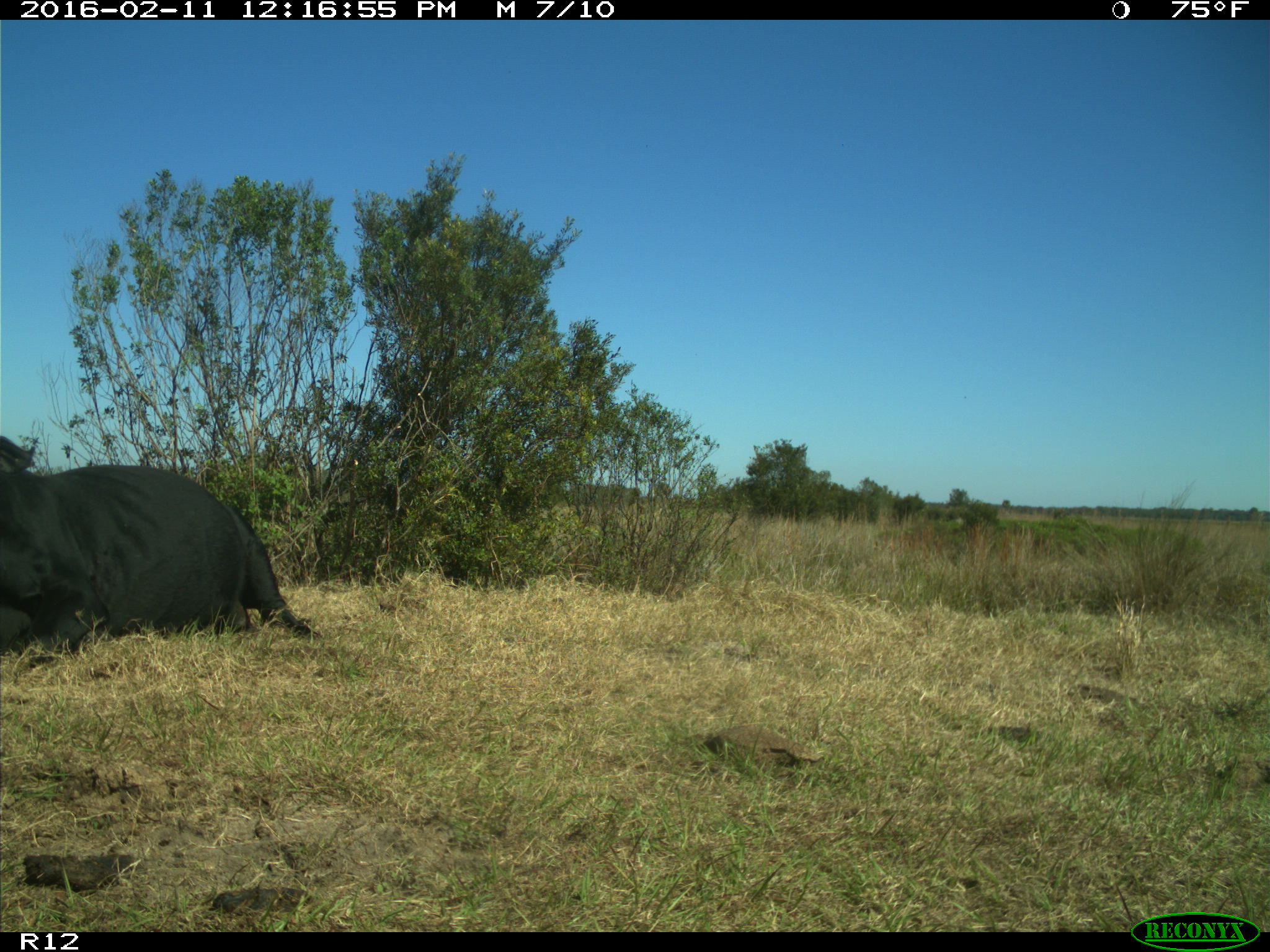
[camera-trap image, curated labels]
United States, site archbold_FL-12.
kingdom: Animalia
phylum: Chordata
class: Mammalia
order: Artiodactyla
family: Bovidae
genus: Bos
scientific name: Bos taurus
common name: domestic cow